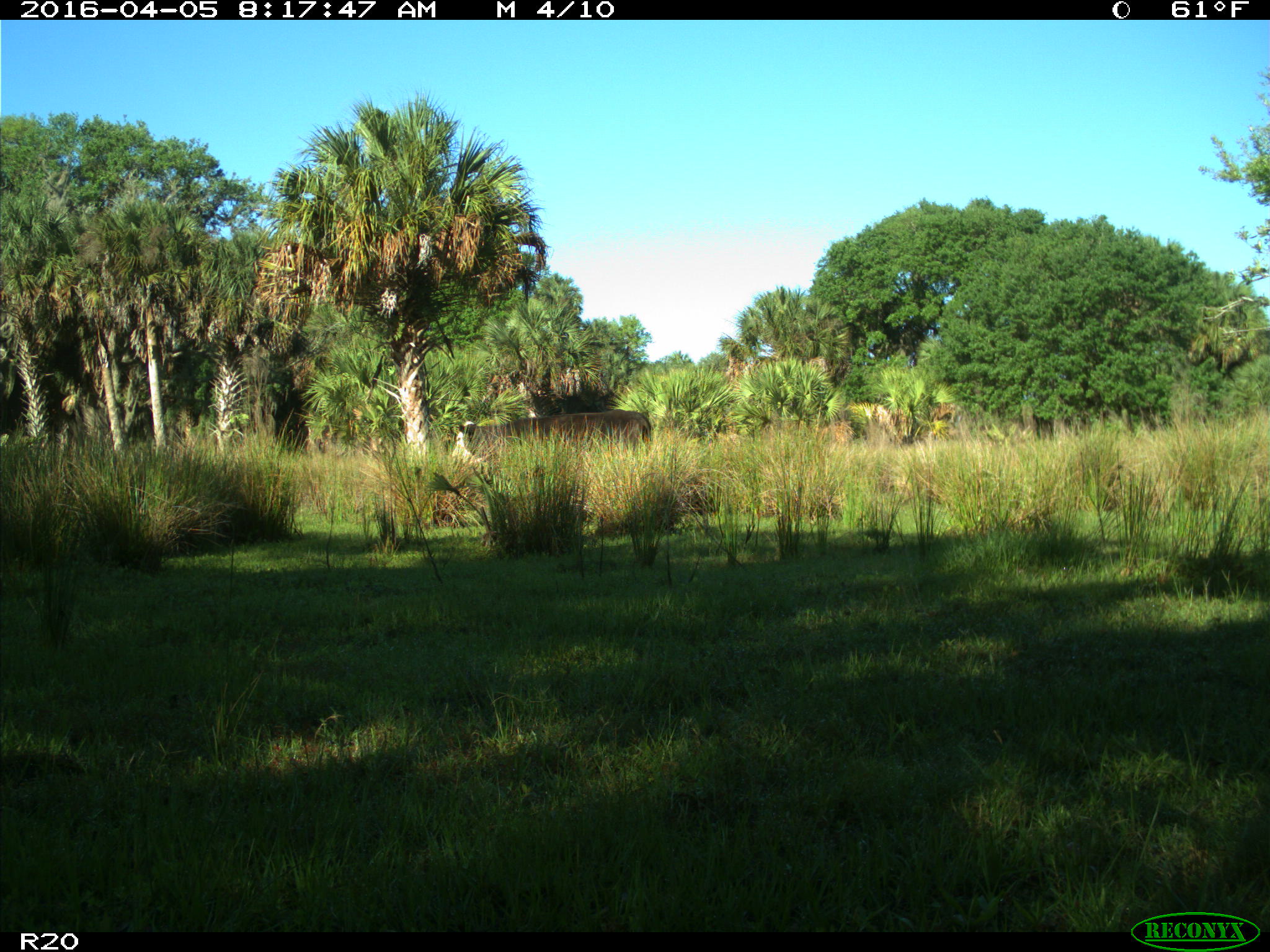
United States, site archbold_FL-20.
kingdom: Animalia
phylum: Chordata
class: Mammalia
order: Artiodactyla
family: Bovidae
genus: Bos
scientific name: Bos taurus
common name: domestic cow